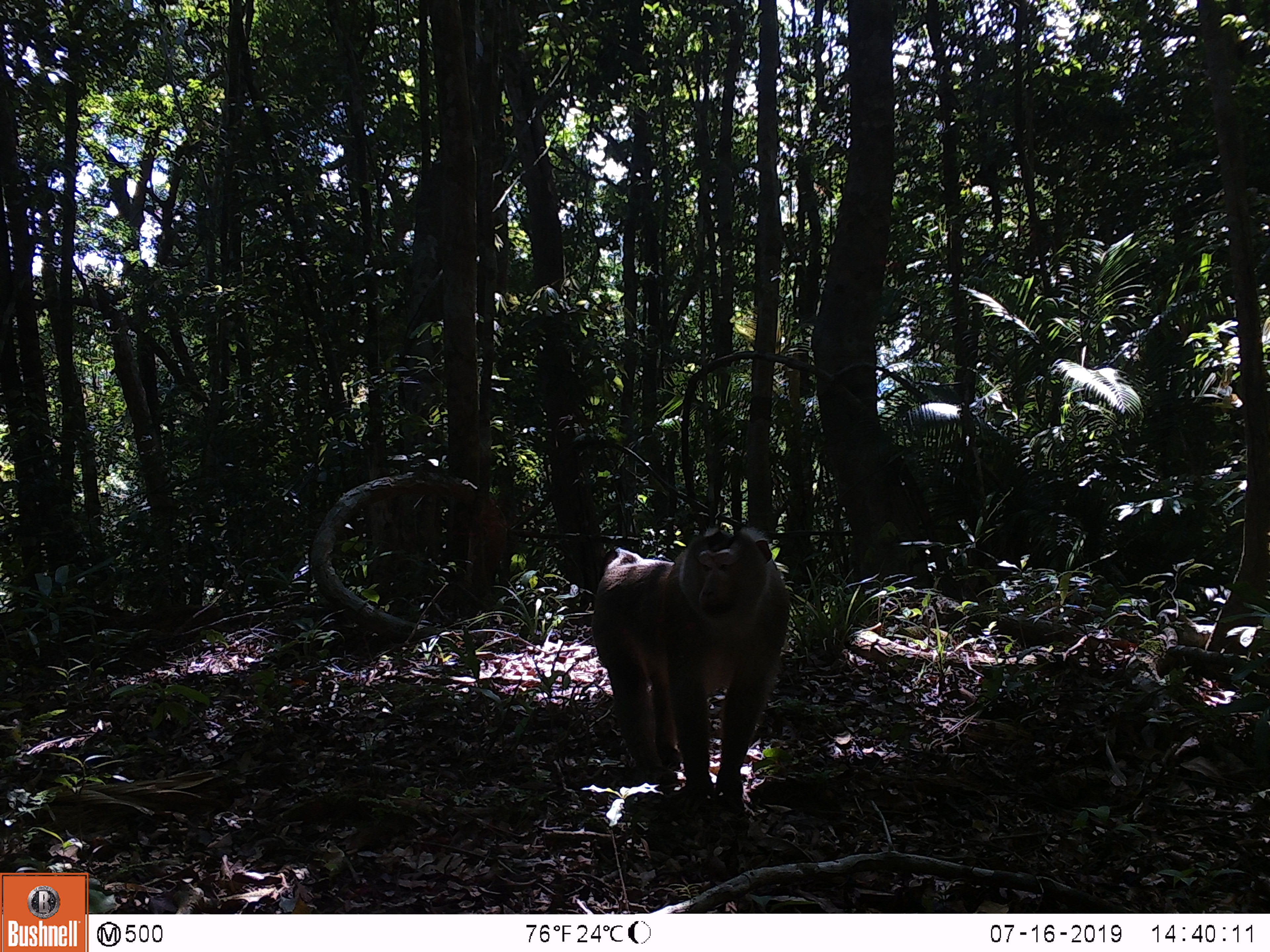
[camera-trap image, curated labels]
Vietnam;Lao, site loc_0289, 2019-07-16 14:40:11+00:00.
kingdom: Animalia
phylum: Chordata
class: Mammalia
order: Primates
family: Cercopithecidae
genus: Macaca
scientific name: Macaca nemestrina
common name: pig-tailed macaque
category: pig tailed macaque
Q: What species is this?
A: Pig tailed macaque (pig-tailed macaque) (Macaca nemestrina).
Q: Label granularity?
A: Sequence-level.